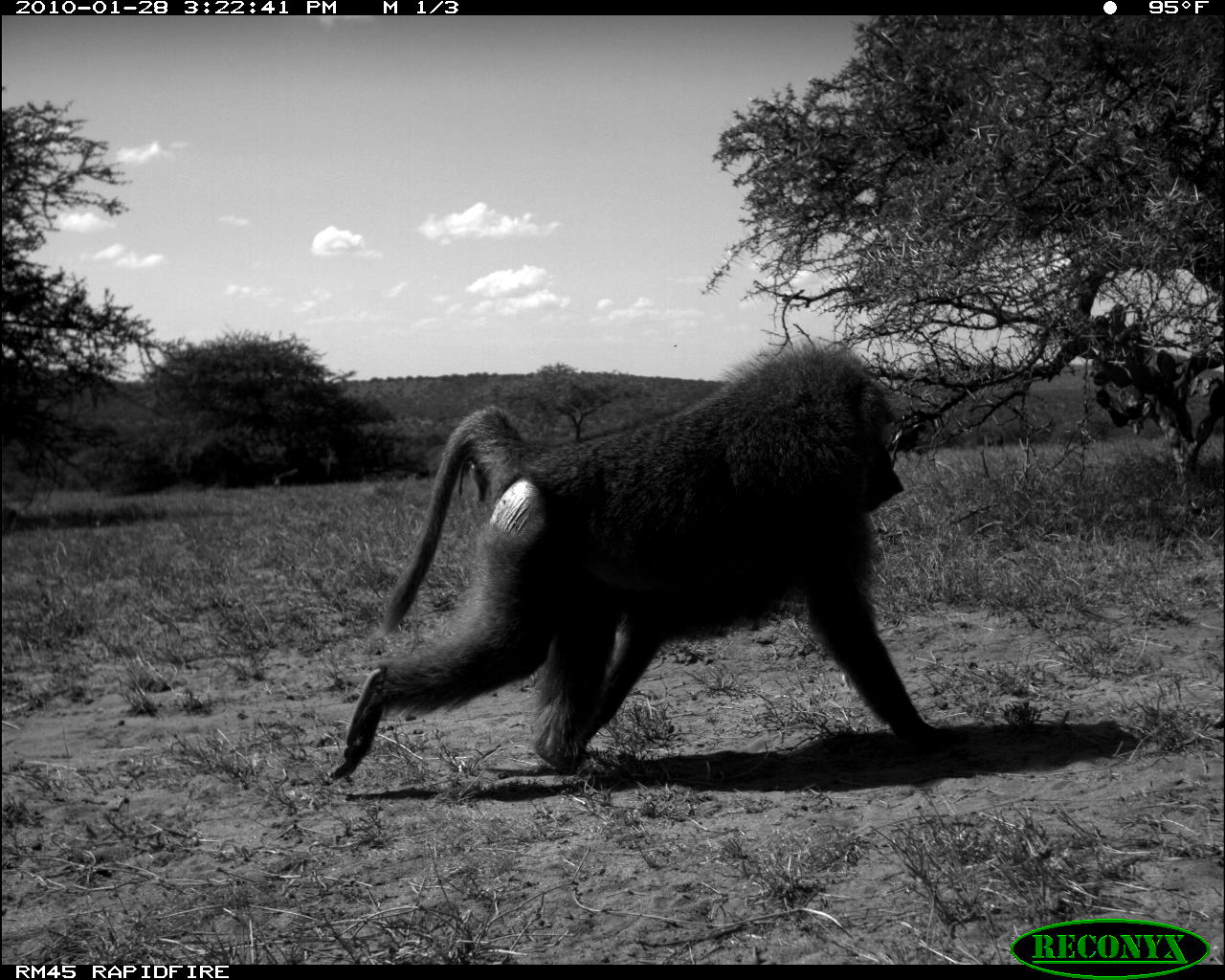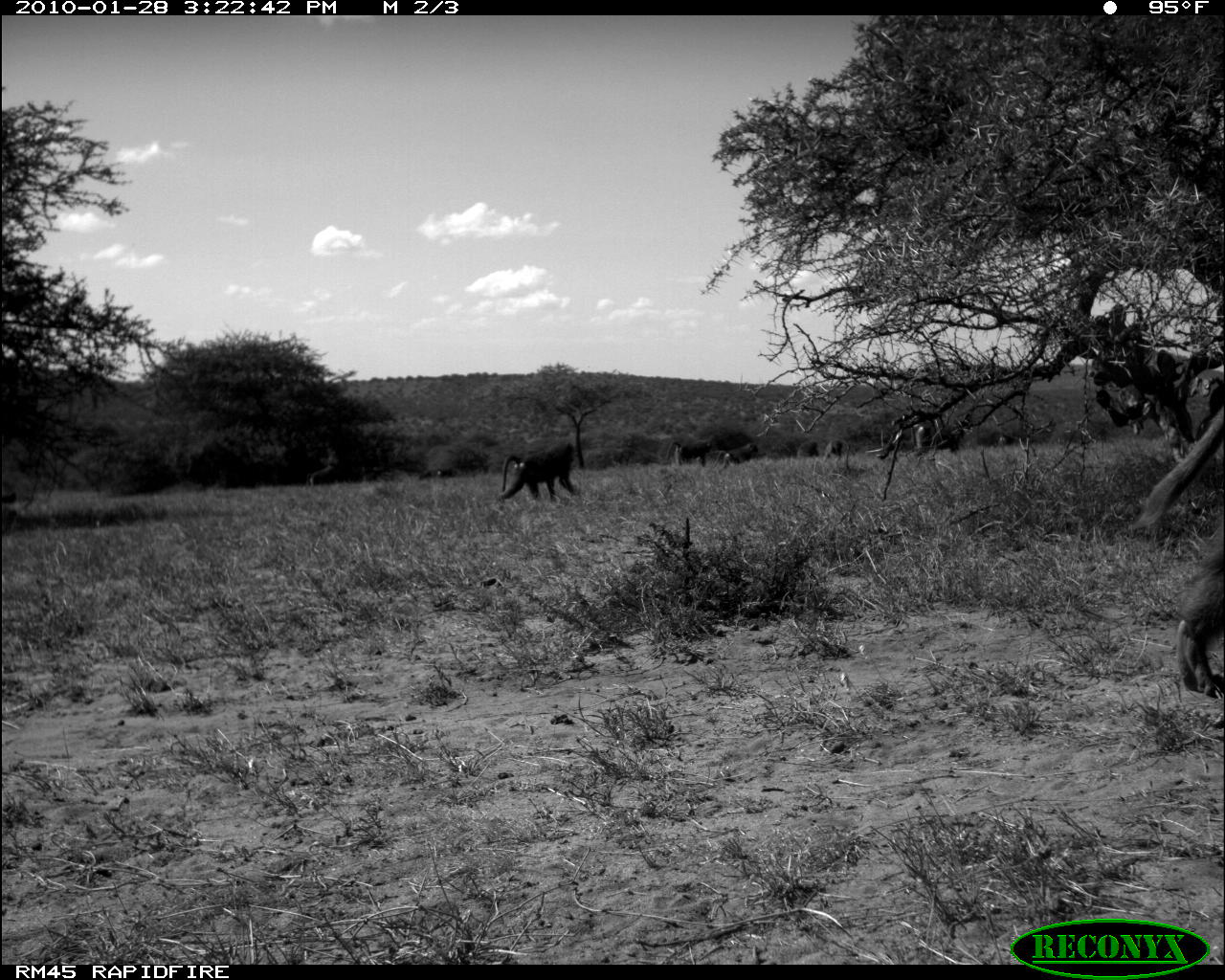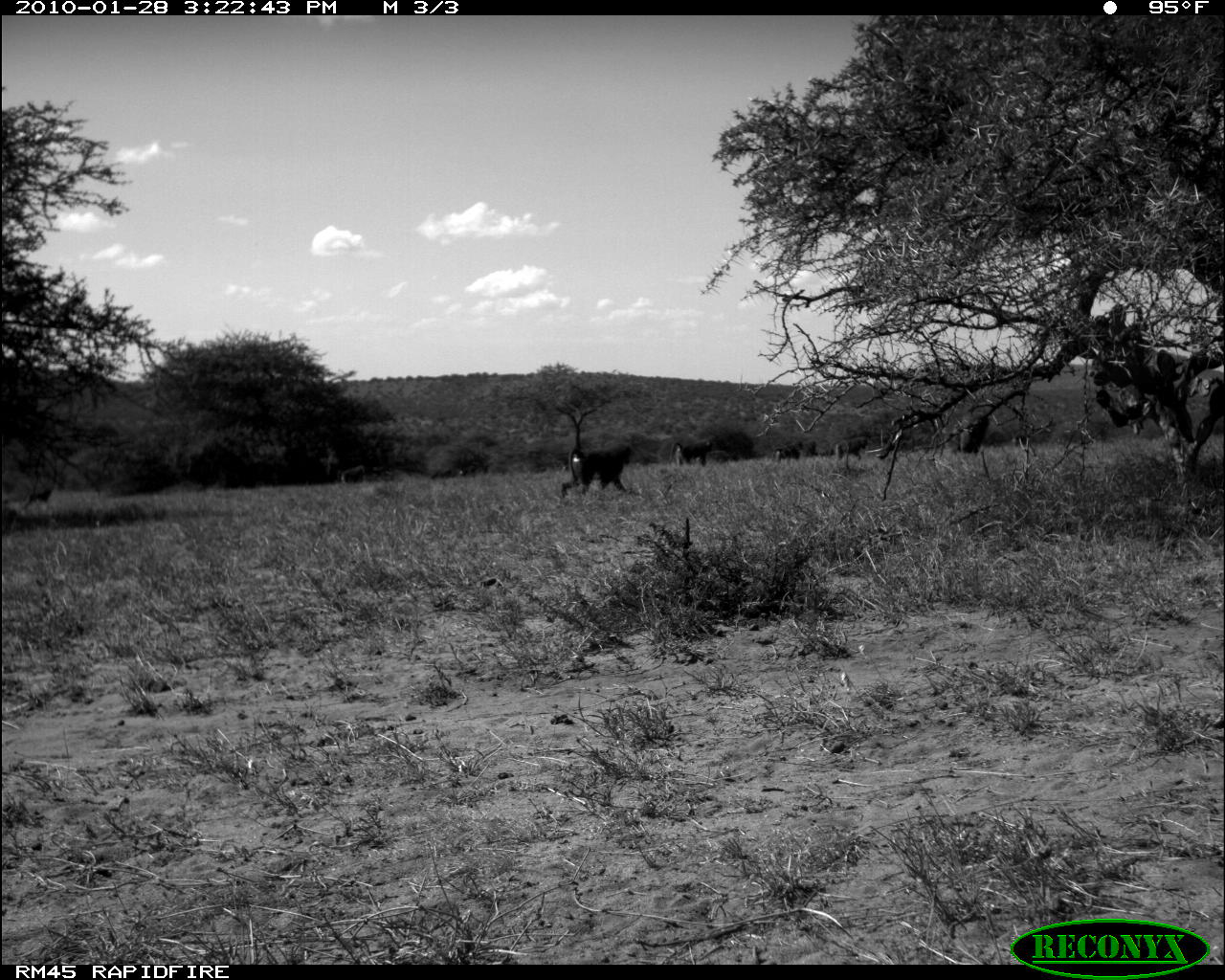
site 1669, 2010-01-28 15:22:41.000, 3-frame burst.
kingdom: Animalia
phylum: Chordata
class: Mammalia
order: Primates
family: Cercopithecidae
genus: Papio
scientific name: Papio anubis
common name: olive baboon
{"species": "Papio anubis (olive baboon)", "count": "2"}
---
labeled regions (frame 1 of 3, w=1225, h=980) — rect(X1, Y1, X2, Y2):
papio anubis: rect(324, 338, 973, 784)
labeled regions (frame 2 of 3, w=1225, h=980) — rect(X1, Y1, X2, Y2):
papio anubis: rect(1135, 367, 1224, 697); rect(496, 441, 580, 503); rect(880, 408, 964, 456); rect(665, 438, 712, 466); rect(714, 441, 759, 468); rect(305, 454, 343, 484); rect(823, 438, 849, 460); rect(795, 439, 819, 460)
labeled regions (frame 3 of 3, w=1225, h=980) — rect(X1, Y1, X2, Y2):
papio anubis: rect(560, 443, 631, 496); rect(955, 400, 997, 456); rect(668, 438, 713, 468); rect(834, 434, 869, 468); rect(770, 440, 803, 464); rect(22, 482, 51, 507); rect(337, 464, 366, 485)